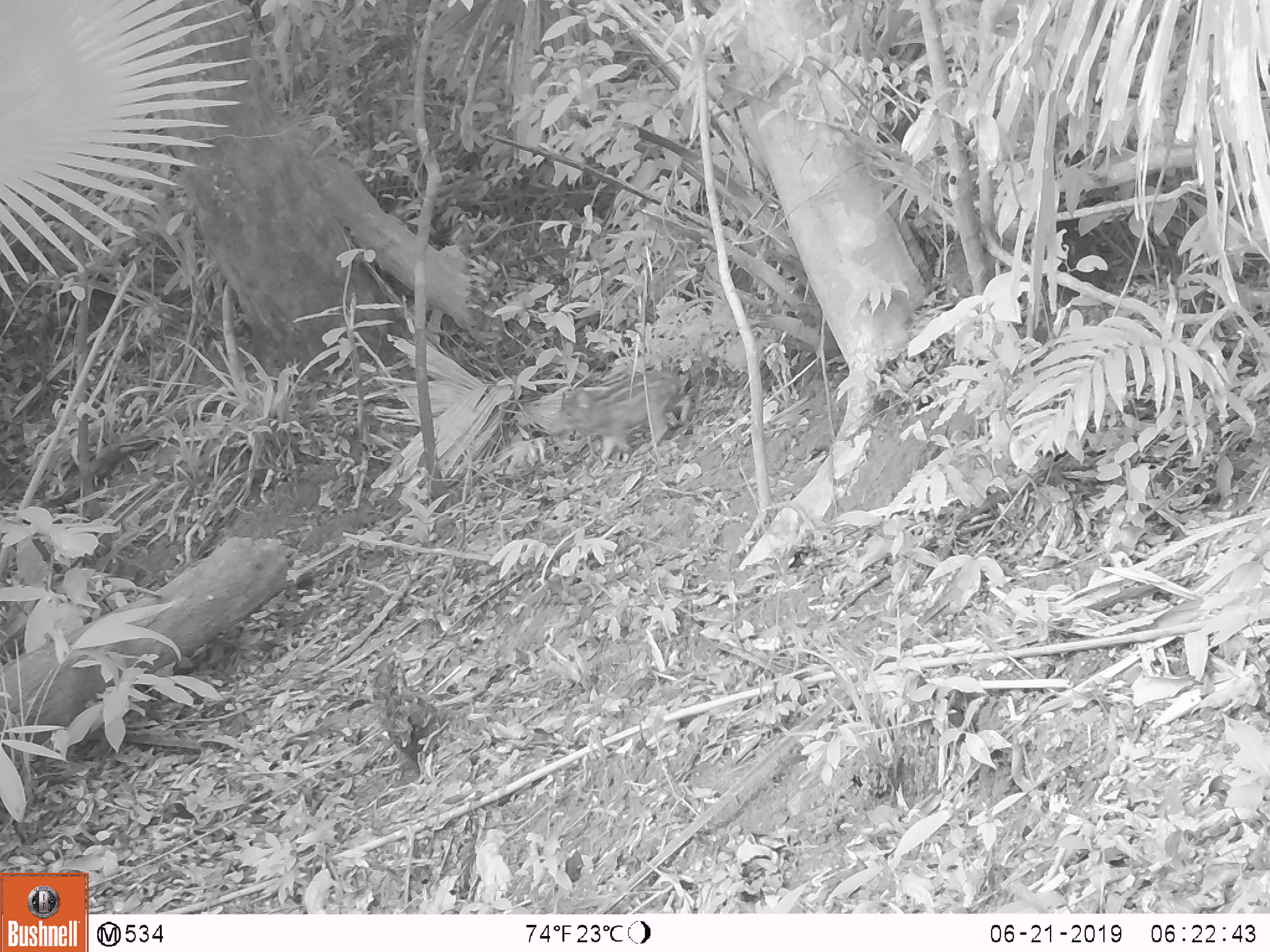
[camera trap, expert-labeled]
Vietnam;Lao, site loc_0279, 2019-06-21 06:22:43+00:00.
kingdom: Animalia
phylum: Chordata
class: Mammalia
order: Artiodactyla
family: Suidae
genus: Sus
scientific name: Sus scrofa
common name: eurasian wild pig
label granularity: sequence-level